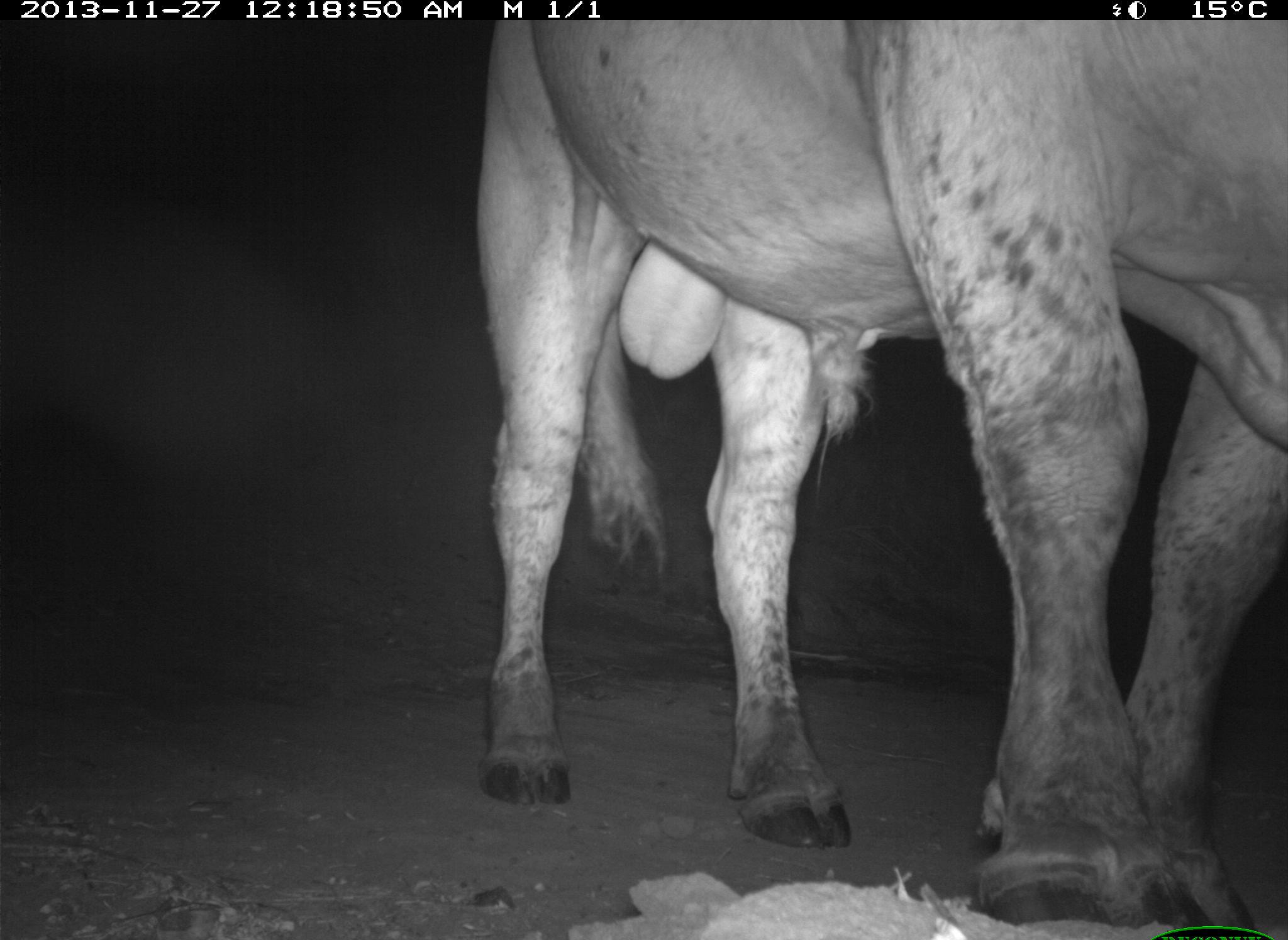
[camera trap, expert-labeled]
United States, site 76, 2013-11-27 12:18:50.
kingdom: Animalia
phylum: Chordata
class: Mammalia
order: Artiodactyla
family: Bovidae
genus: Bos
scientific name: Bos taurus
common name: cow